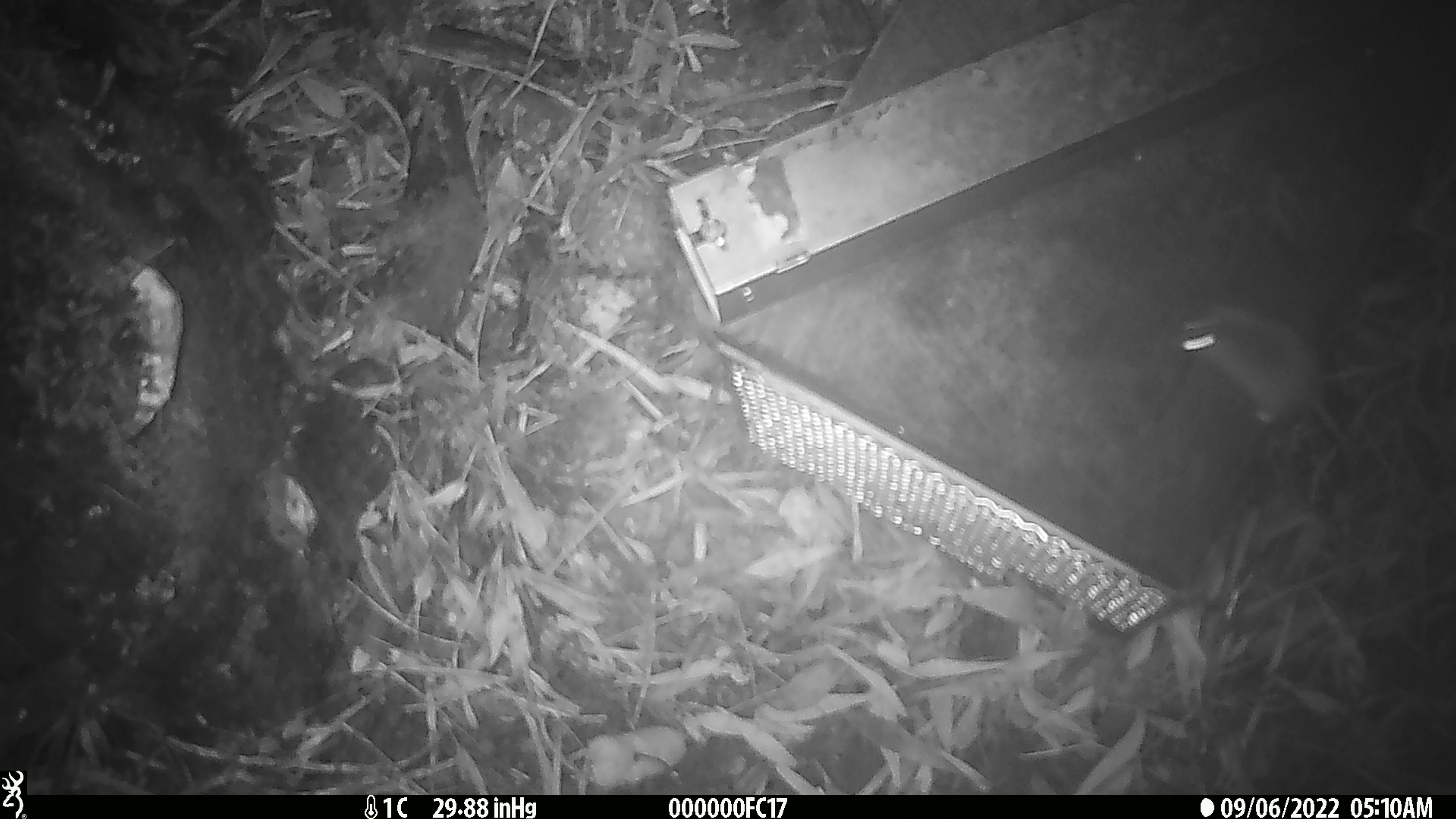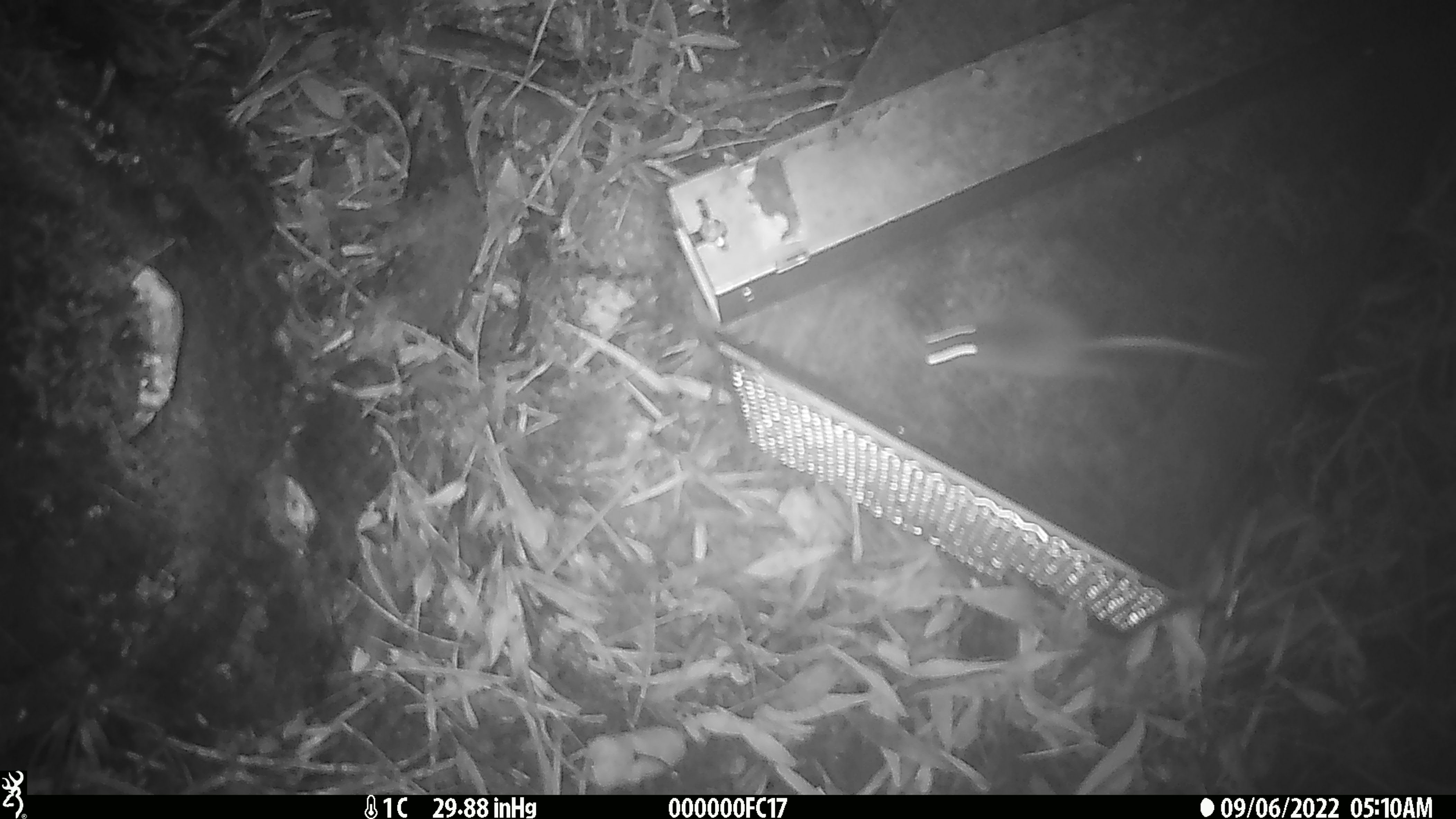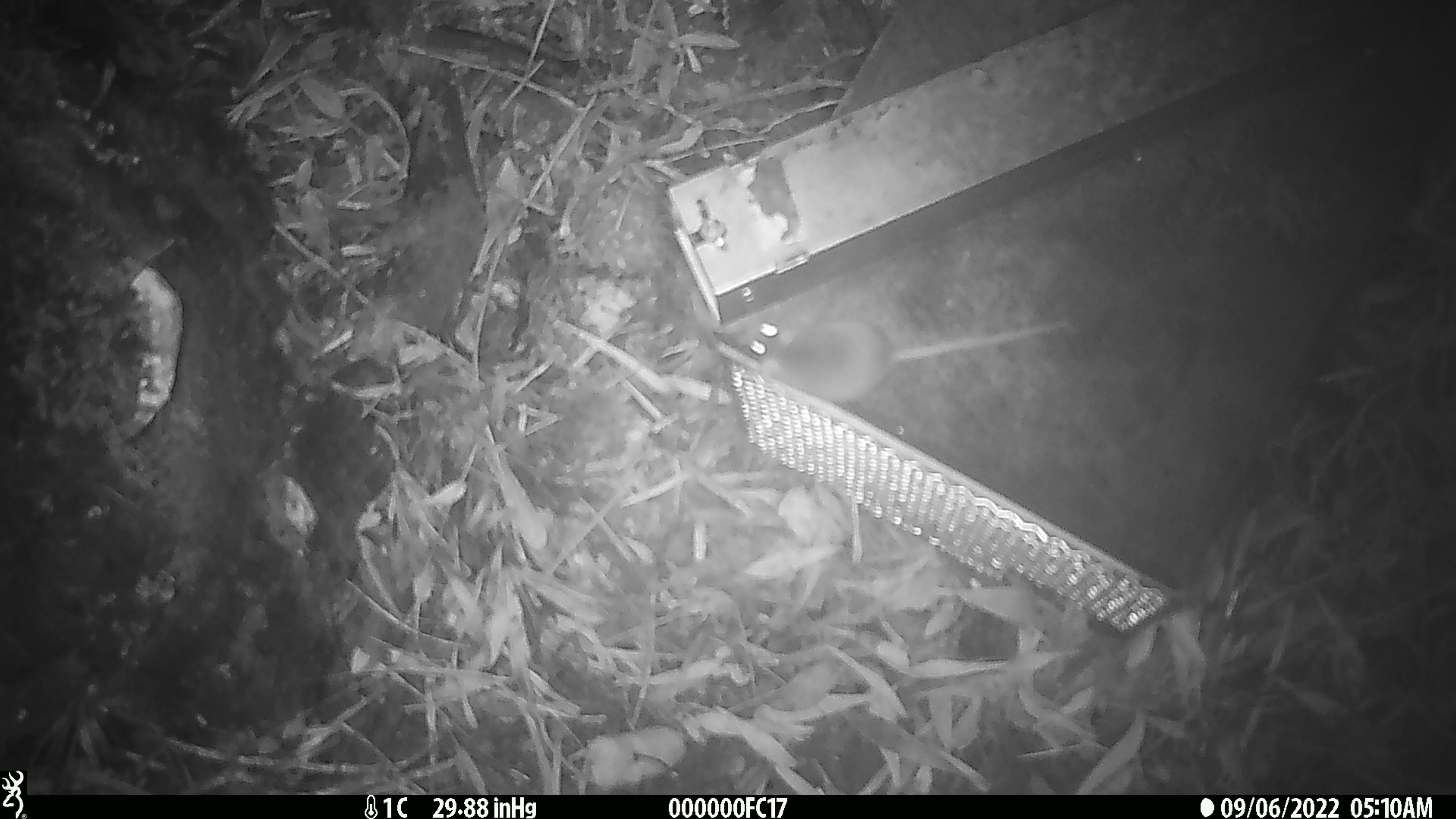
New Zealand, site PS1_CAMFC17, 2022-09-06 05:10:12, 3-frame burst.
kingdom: Animalia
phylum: Chordata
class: Mammalia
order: Rodentia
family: Muridae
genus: Mus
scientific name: Mus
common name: mouse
Mouse (Mus).